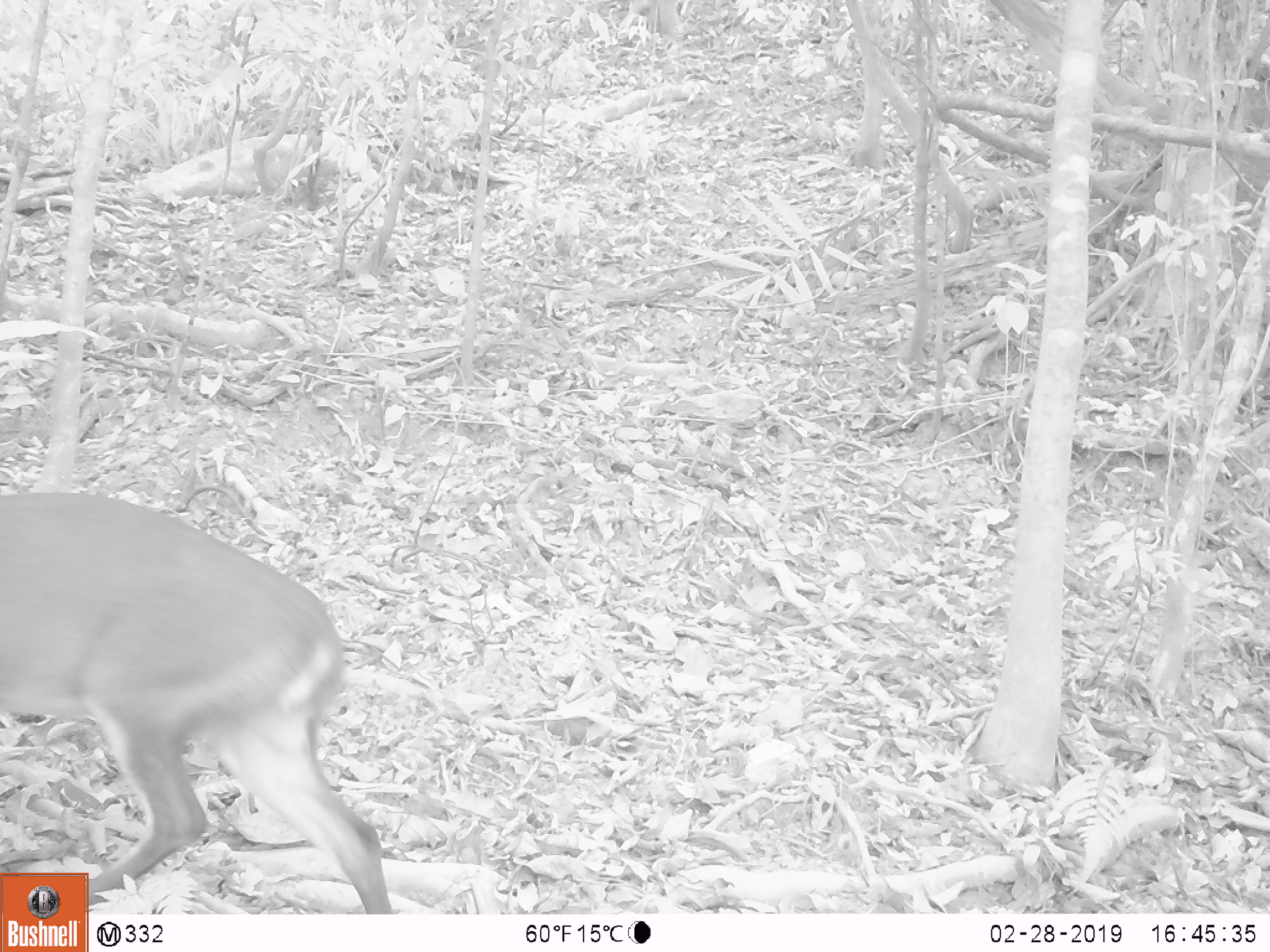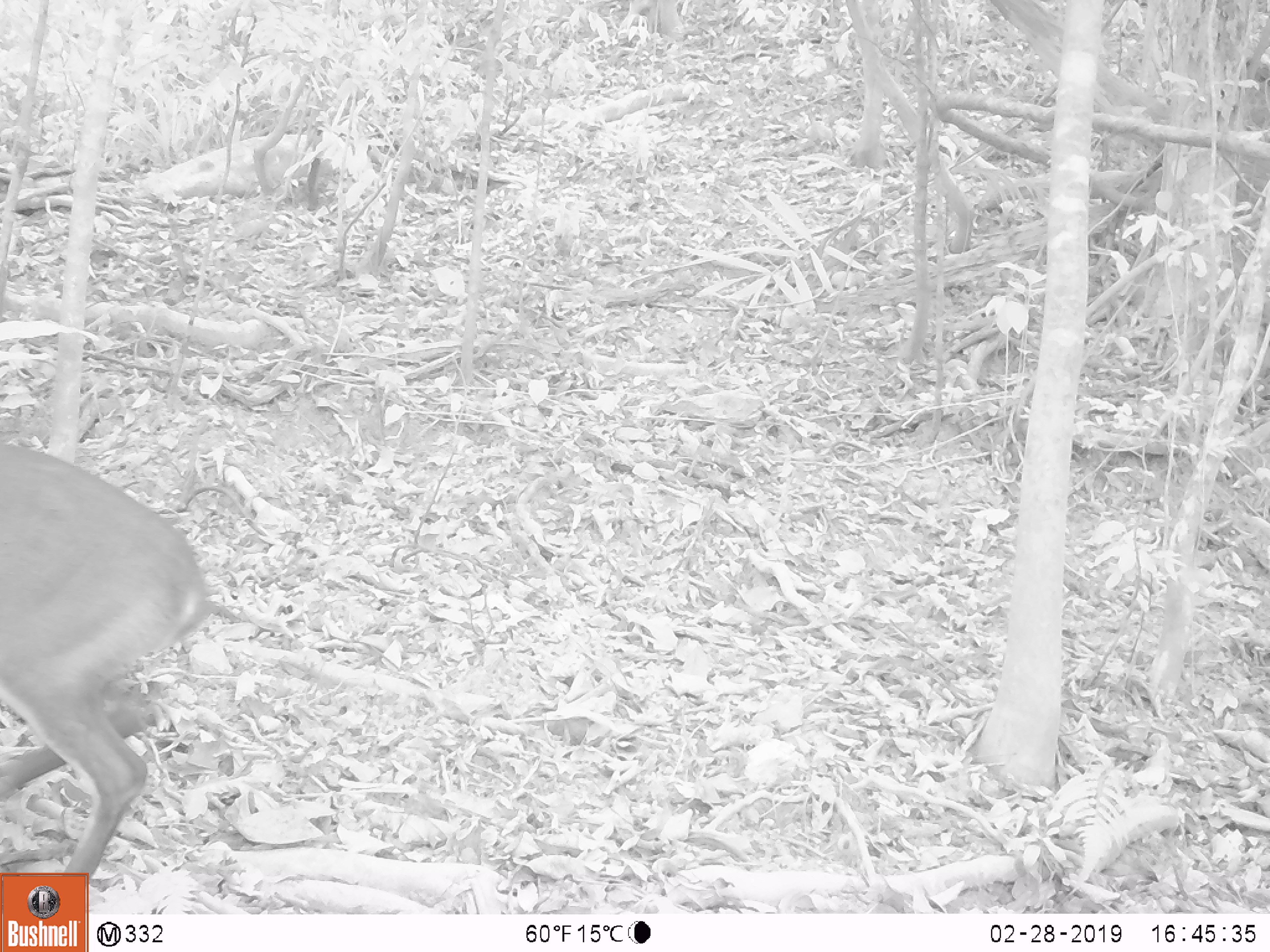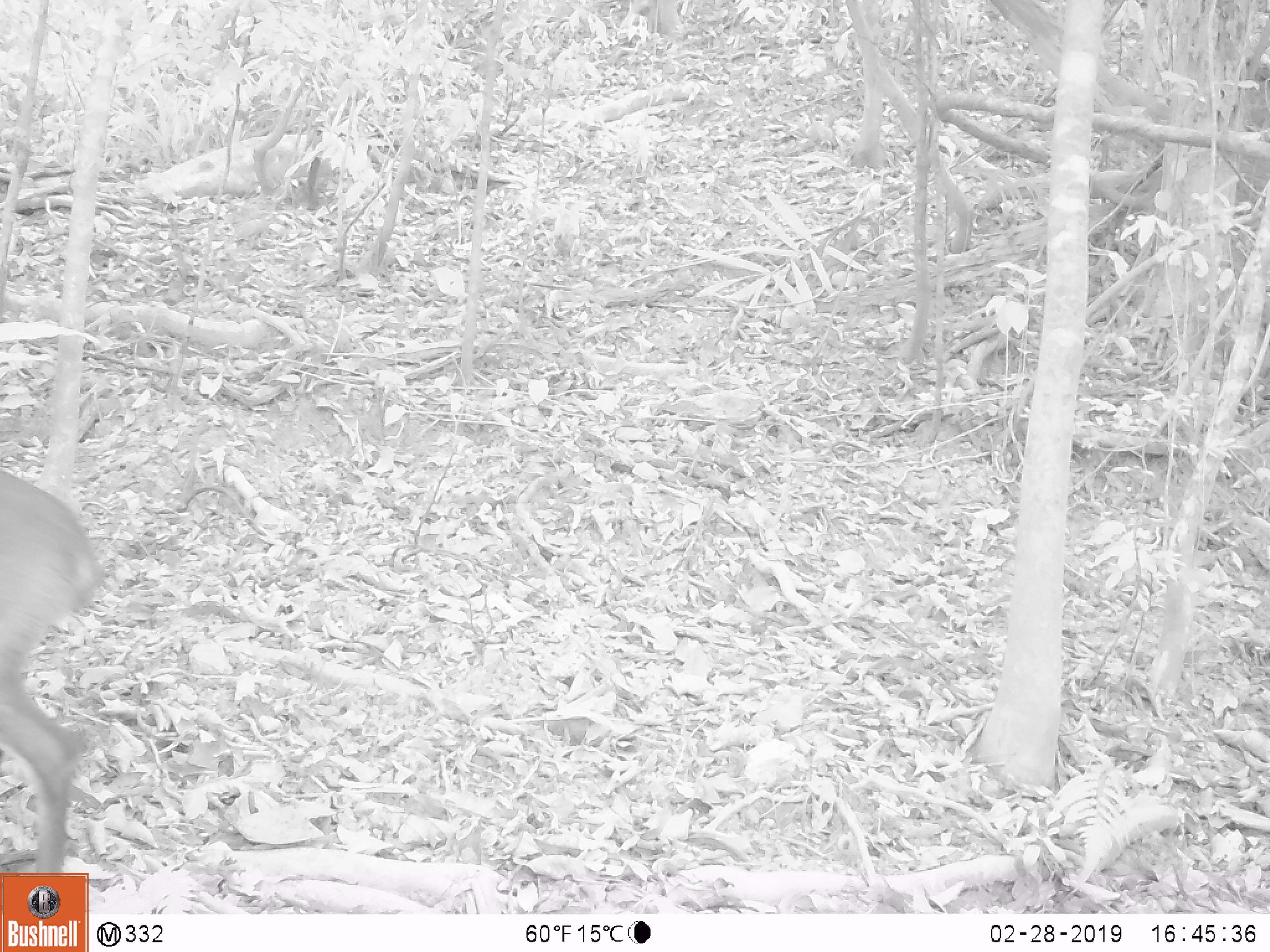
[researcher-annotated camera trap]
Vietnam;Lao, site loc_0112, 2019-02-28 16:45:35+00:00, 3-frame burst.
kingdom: Animalia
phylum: Chordata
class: Mammalia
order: Artiodactyla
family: Cervidae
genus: Muntiacus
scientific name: Muntiacus vuquangensis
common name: large-antlered muntjac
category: large antlered muntjac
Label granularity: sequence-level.